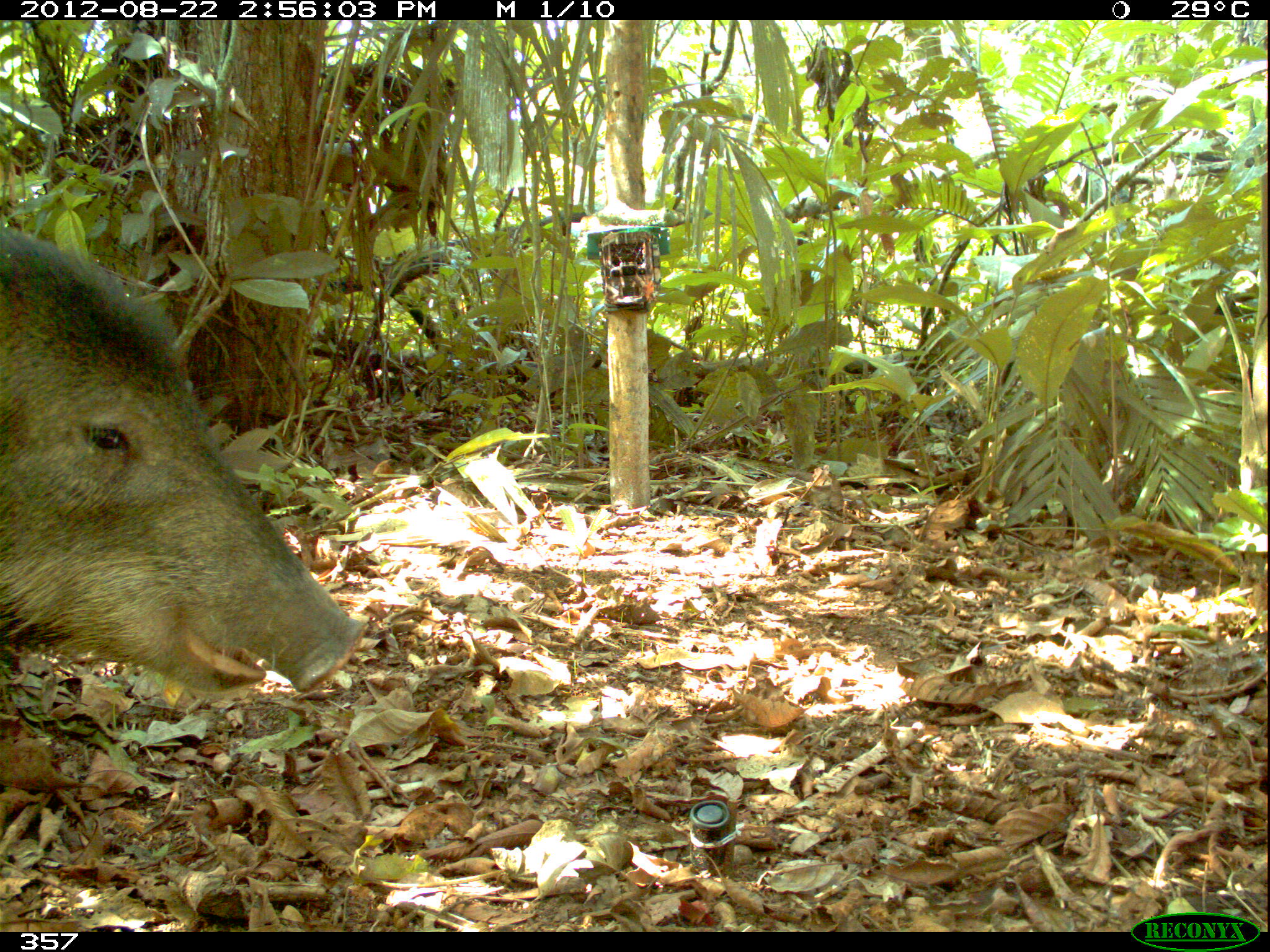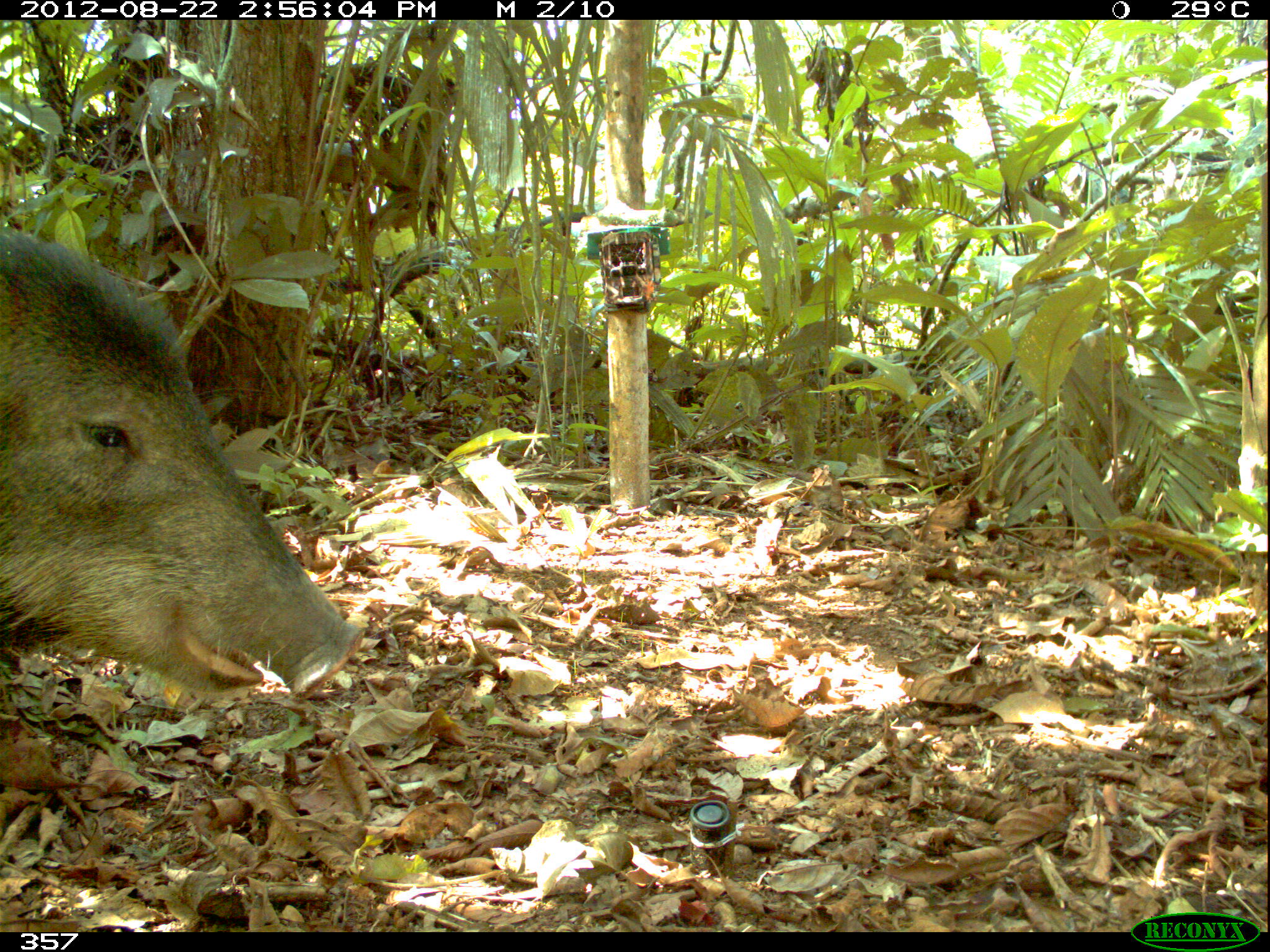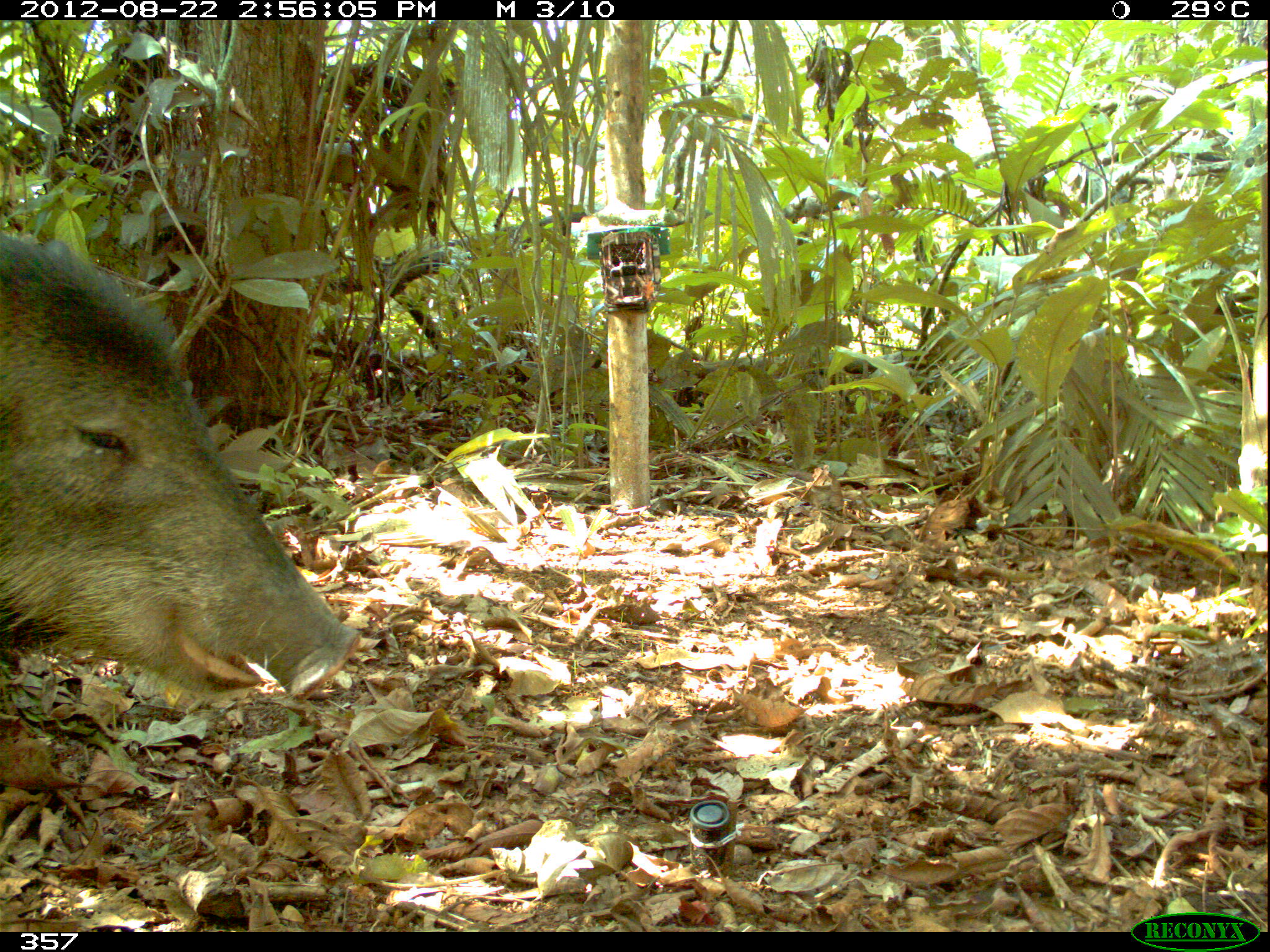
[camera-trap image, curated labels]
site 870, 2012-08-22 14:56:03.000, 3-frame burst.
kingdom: Animalia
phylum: Chordata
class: Mammalia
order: Artiodactyla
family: Tayassuidae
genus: Tayassu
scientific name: Tayassu pecari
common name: white-lipped peccary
Tayassu pecari (white-lipped peccary).